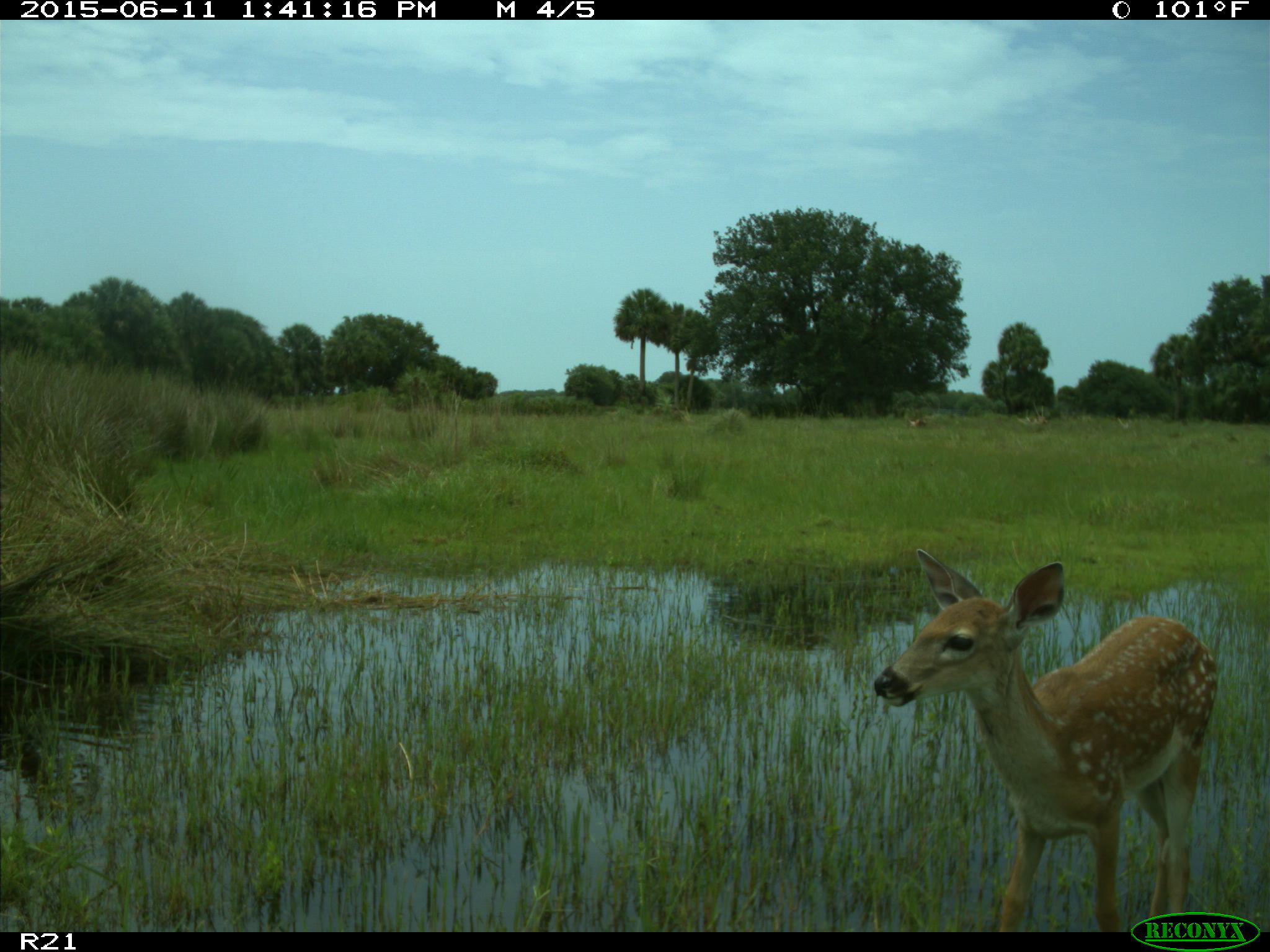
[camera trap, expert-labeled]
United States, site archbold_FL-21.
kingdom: Animalia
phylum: Chordata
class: Mammalia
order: Artiodactyla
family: Cervidae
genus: Odocoileus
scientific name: Odocoileus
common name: deer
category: unidentified deer